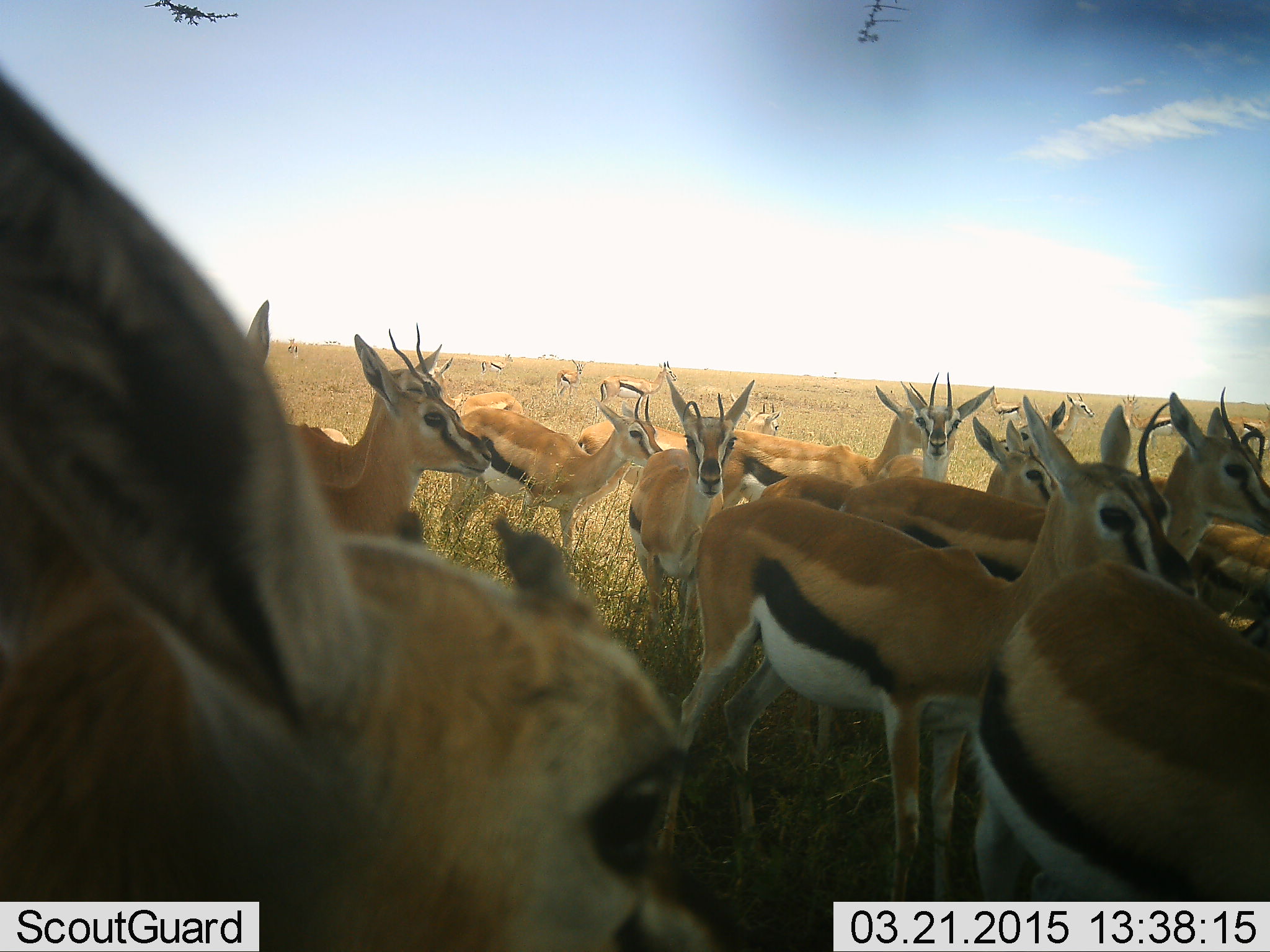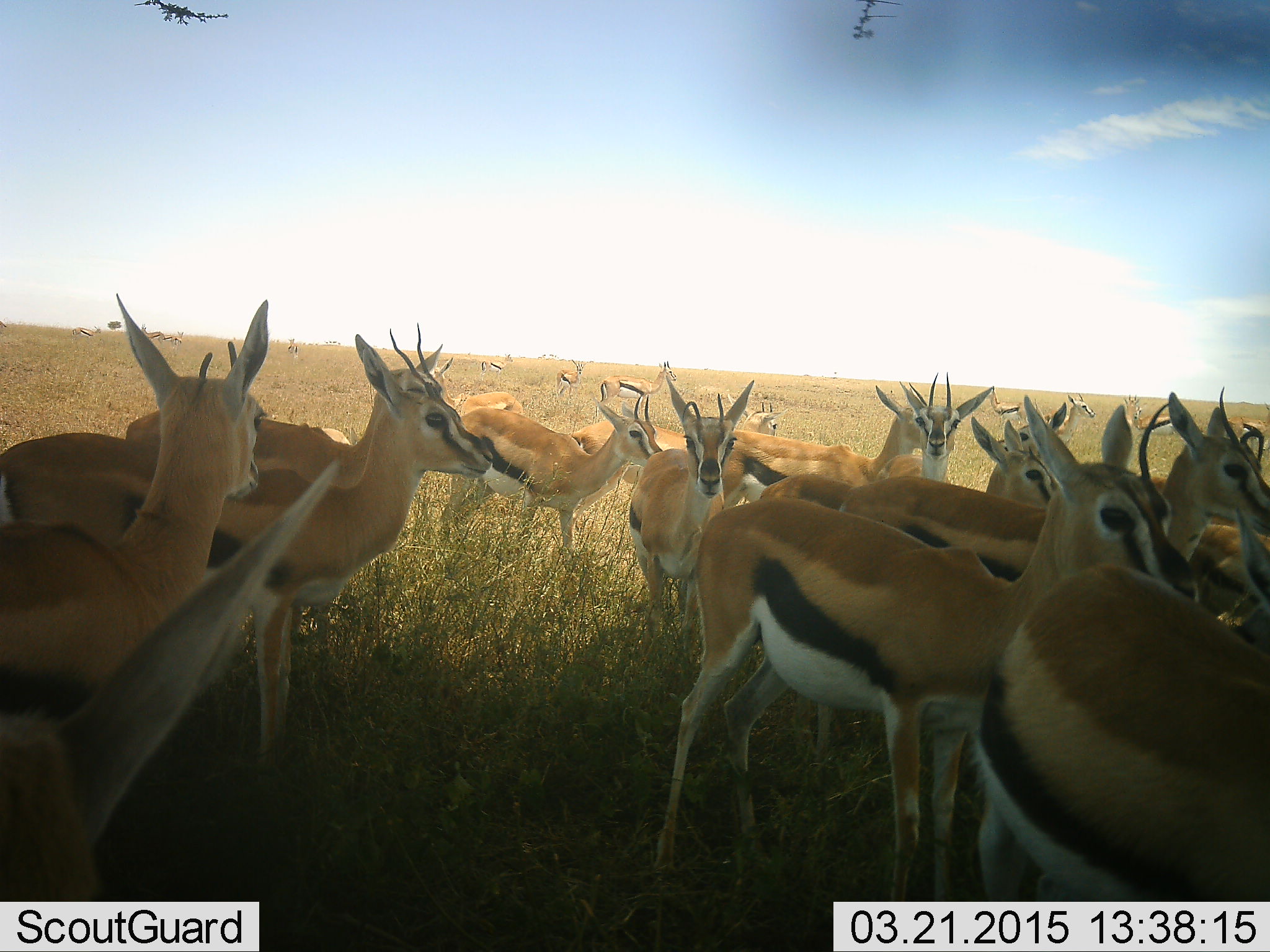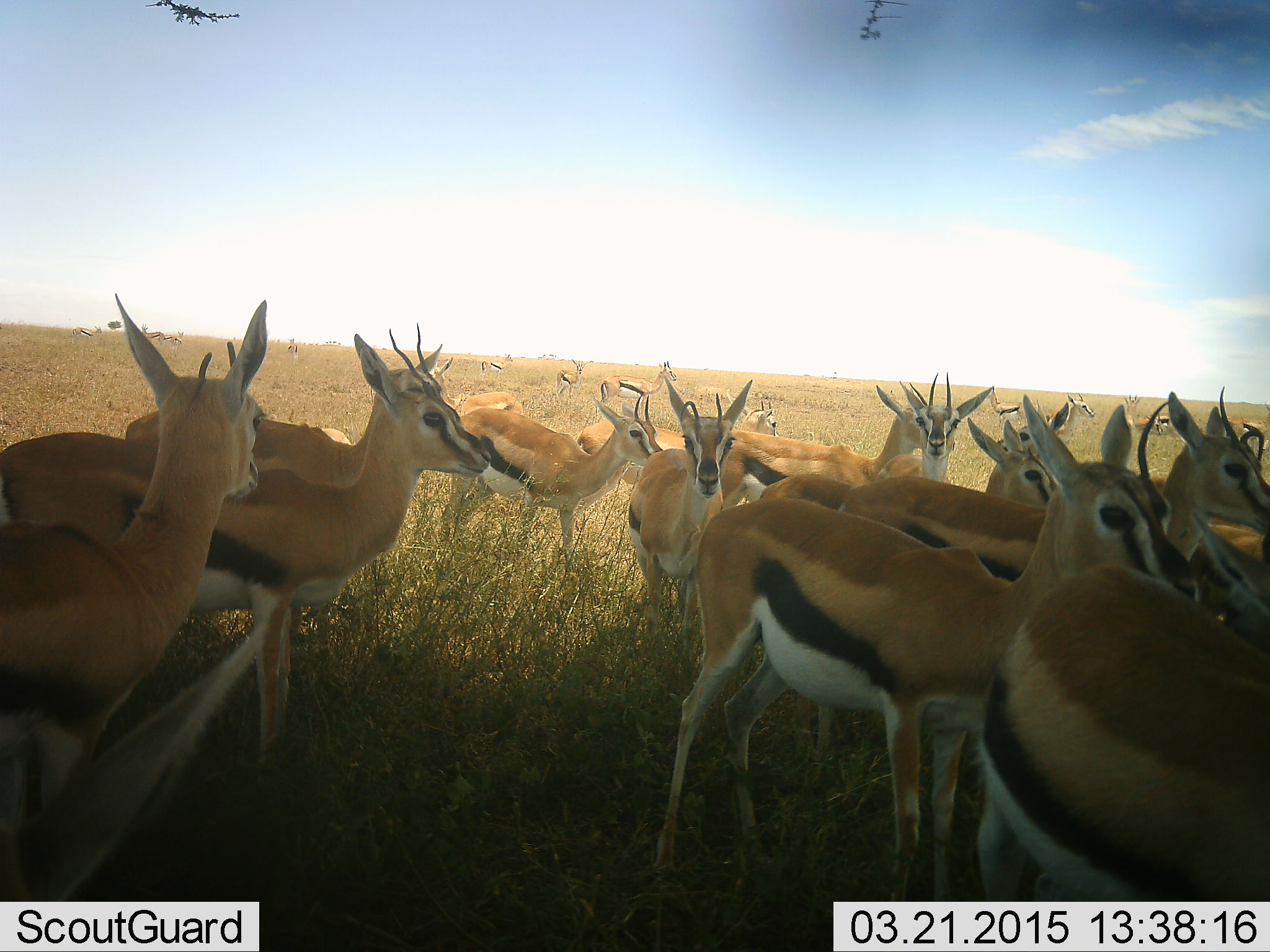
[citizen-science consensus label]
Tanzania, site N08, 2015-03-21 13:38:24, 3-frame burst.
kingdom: Animalia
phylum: Chordata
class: Mammalia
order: Artiodactyla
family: Bovidae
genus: Eudorcas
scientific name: Eudorcas thomsonii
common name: thomson's gazelle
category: gazellethomsons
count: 11-50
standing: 90%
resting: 0%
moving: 10%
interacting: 10%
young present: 0%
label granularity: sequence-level